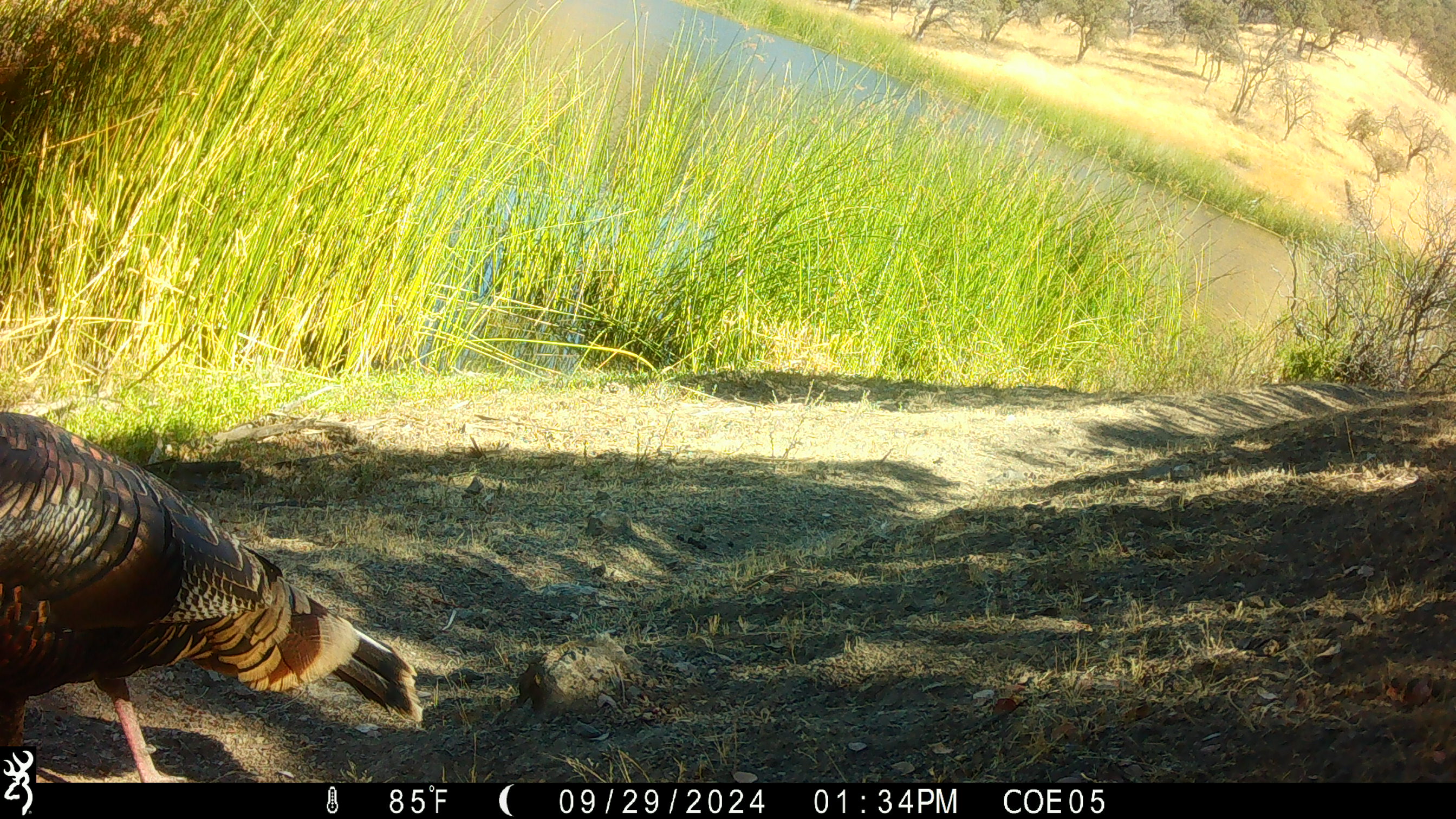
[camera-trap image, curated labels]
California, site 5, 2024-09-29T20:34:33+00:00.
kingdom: Animalia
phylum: Chordata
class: Aves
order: Galliformes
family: Phasianidae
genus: Meleagris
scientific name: Meleagris gallopavo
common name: turkey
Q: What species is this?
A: Turkey (Meleagris gallopavo).